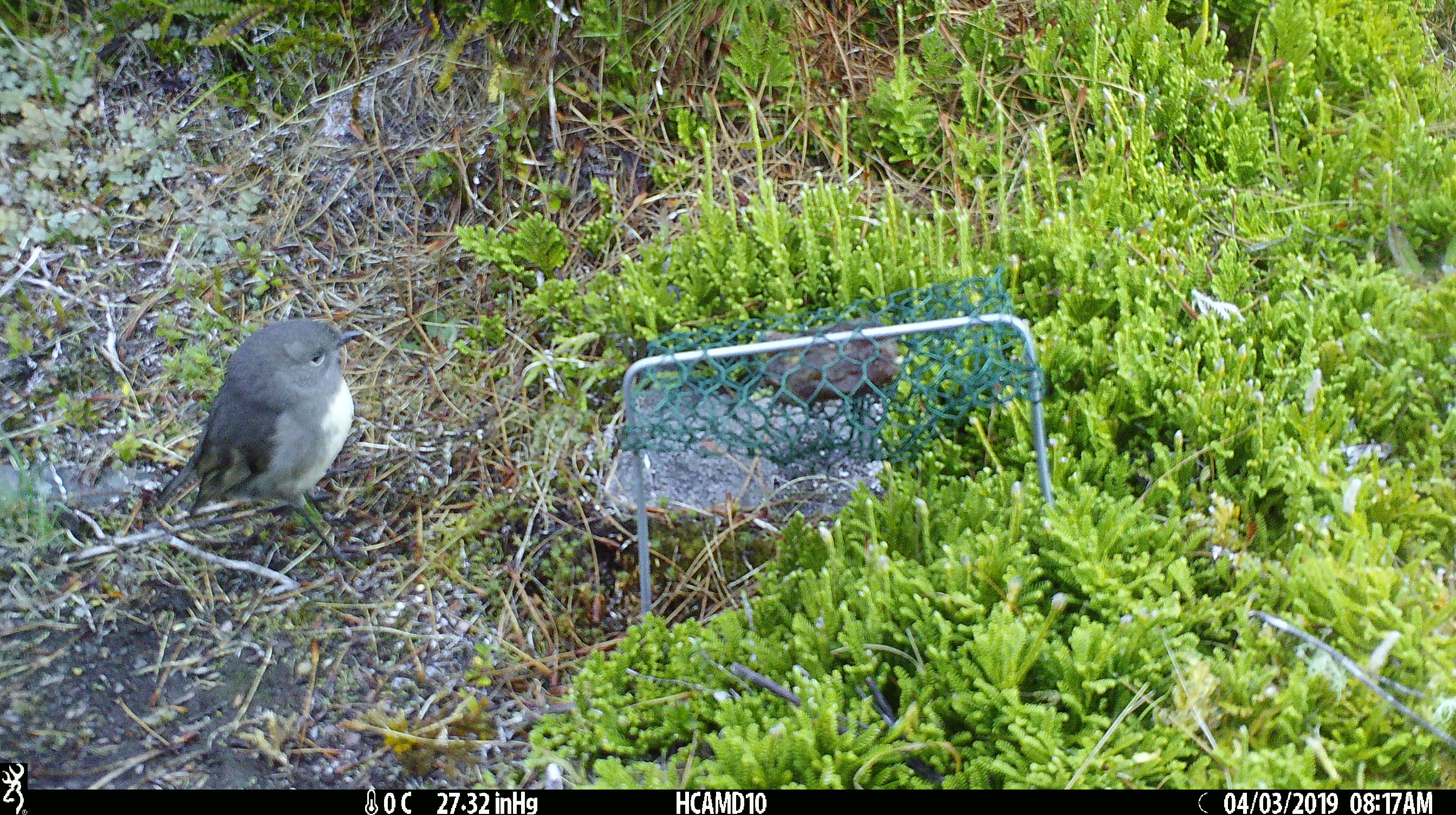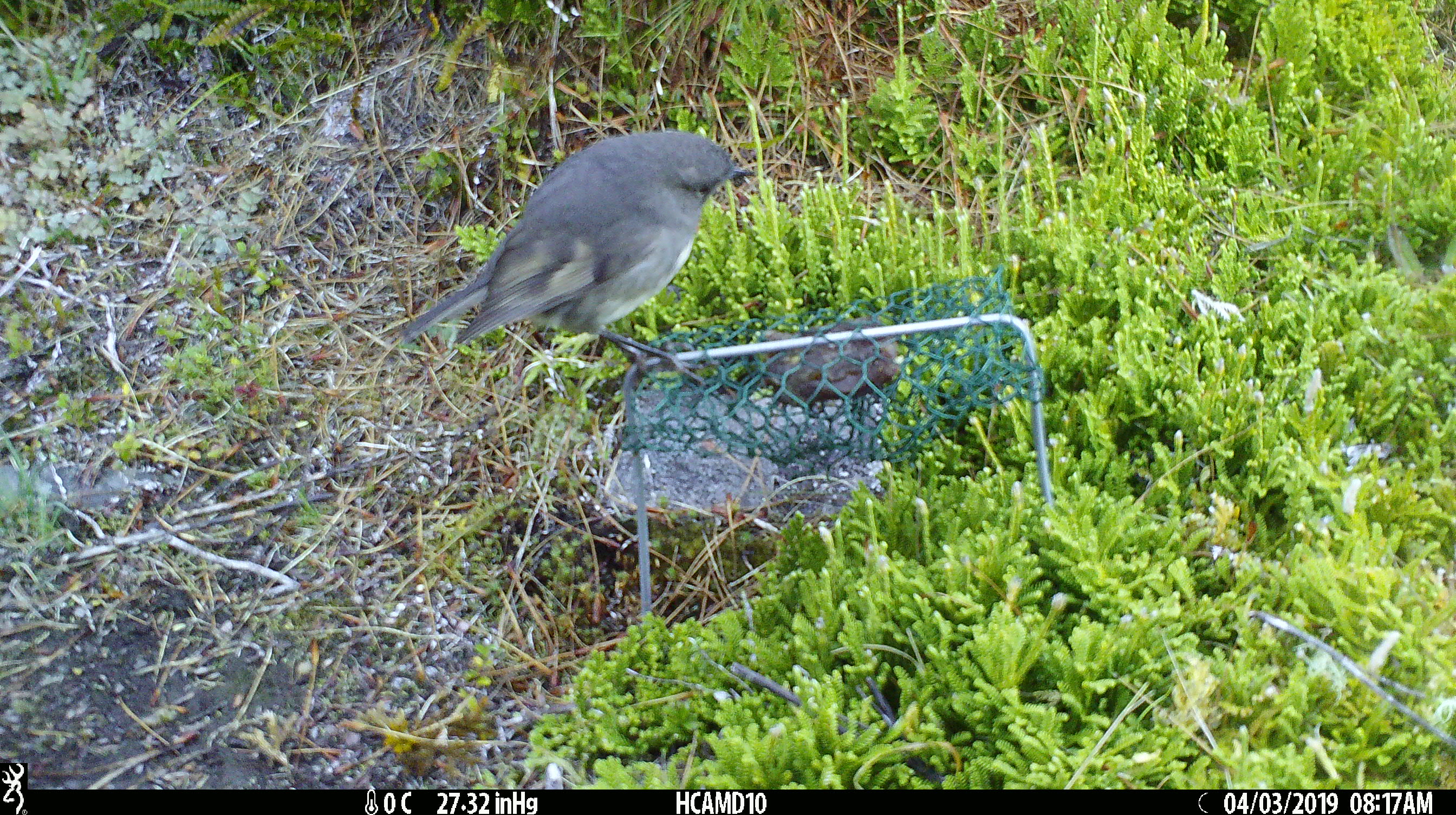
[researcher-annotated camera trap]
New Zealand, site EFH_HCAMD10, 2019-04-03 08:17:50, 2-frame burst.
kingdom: Animalia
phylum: Chordata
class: Aves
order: Passeriformes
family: Petroicidae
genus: Petroica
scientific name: Petroica australis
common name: new zealand robin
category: robin